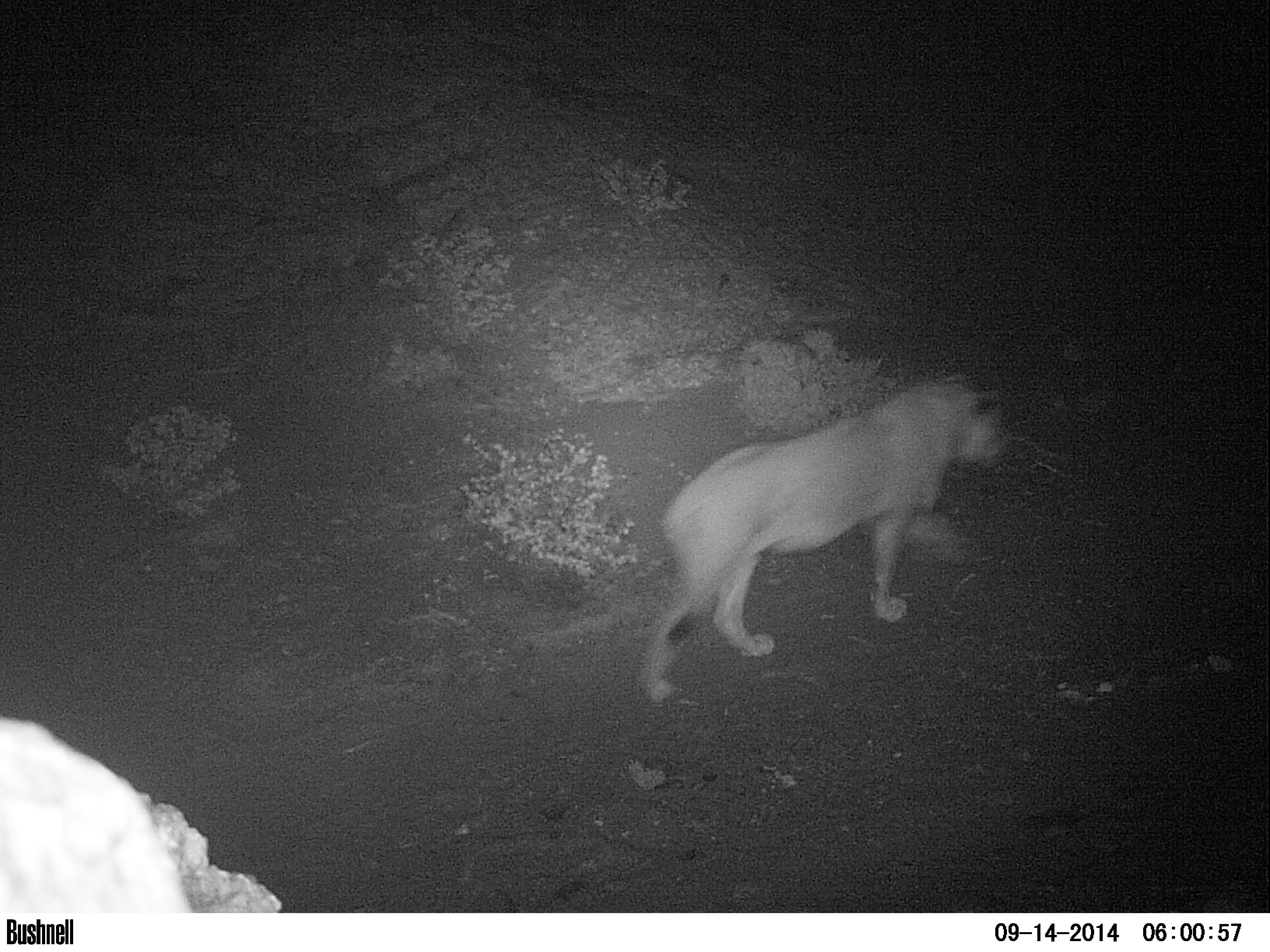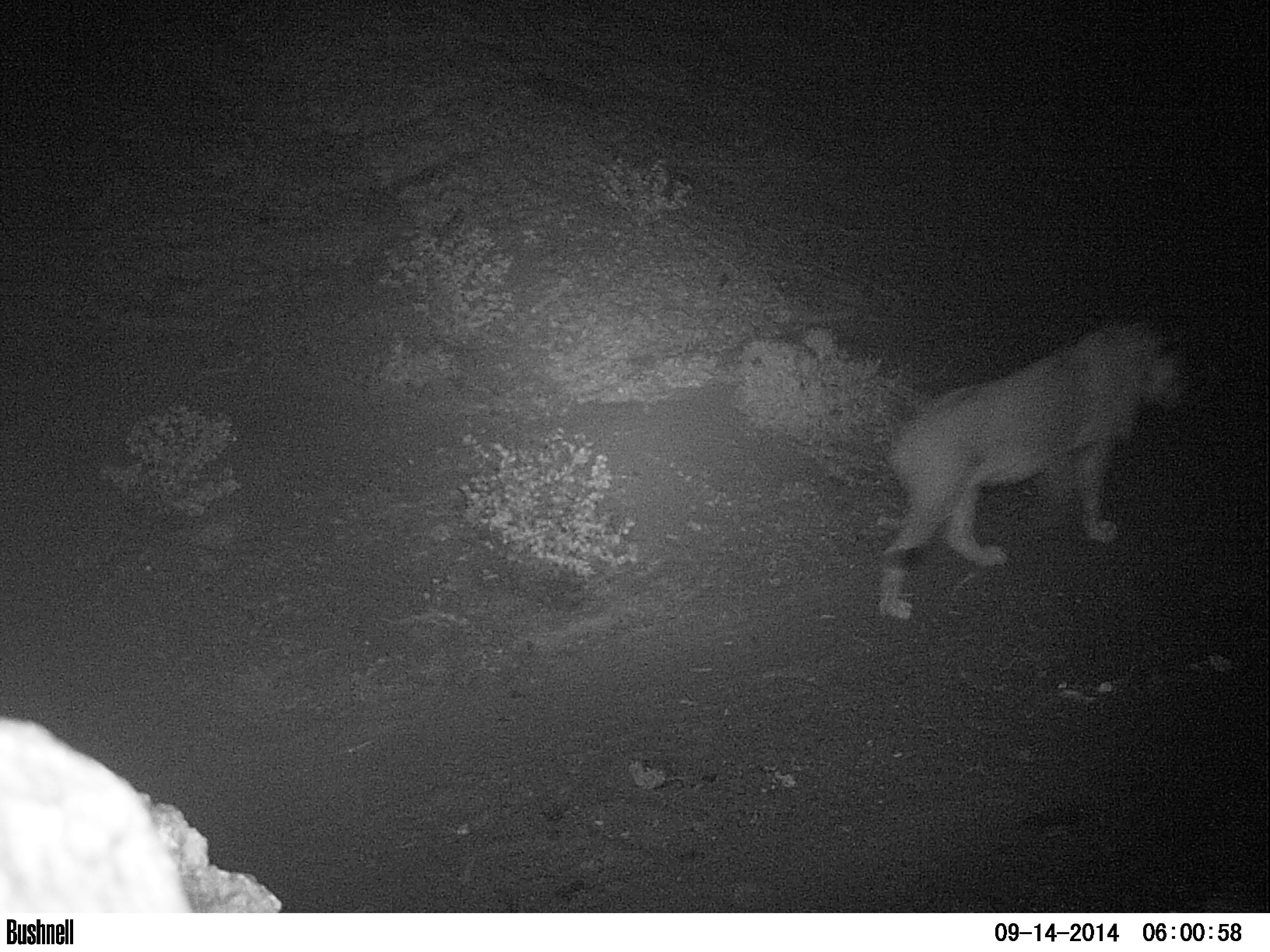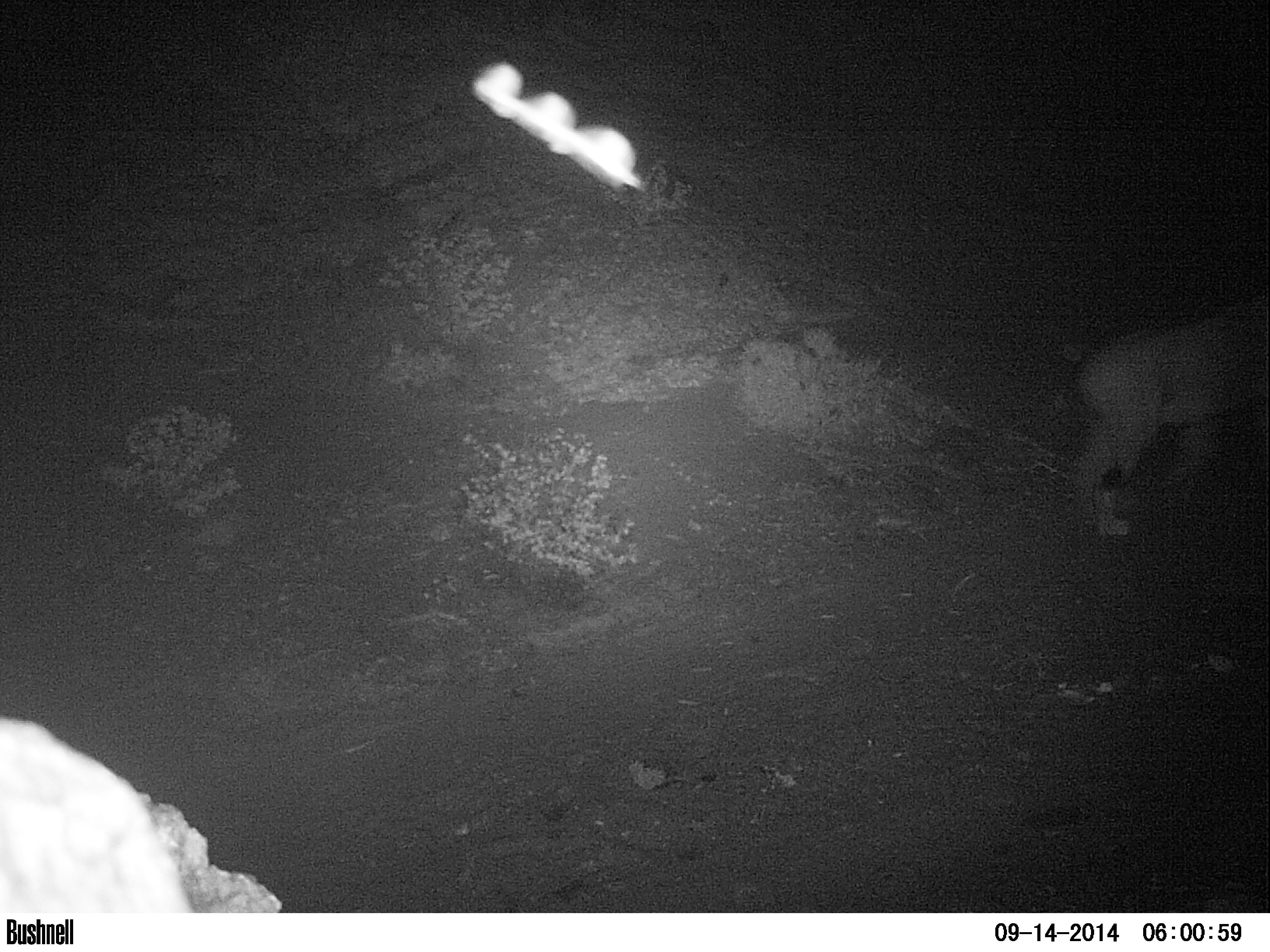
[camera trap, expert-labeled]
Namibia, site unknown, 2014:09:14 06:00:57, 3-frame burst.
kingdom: Animalia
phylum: Chordata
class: Mammalia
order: Carnivora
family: Felidae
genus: Panthera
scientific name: Panthera leo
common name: lion